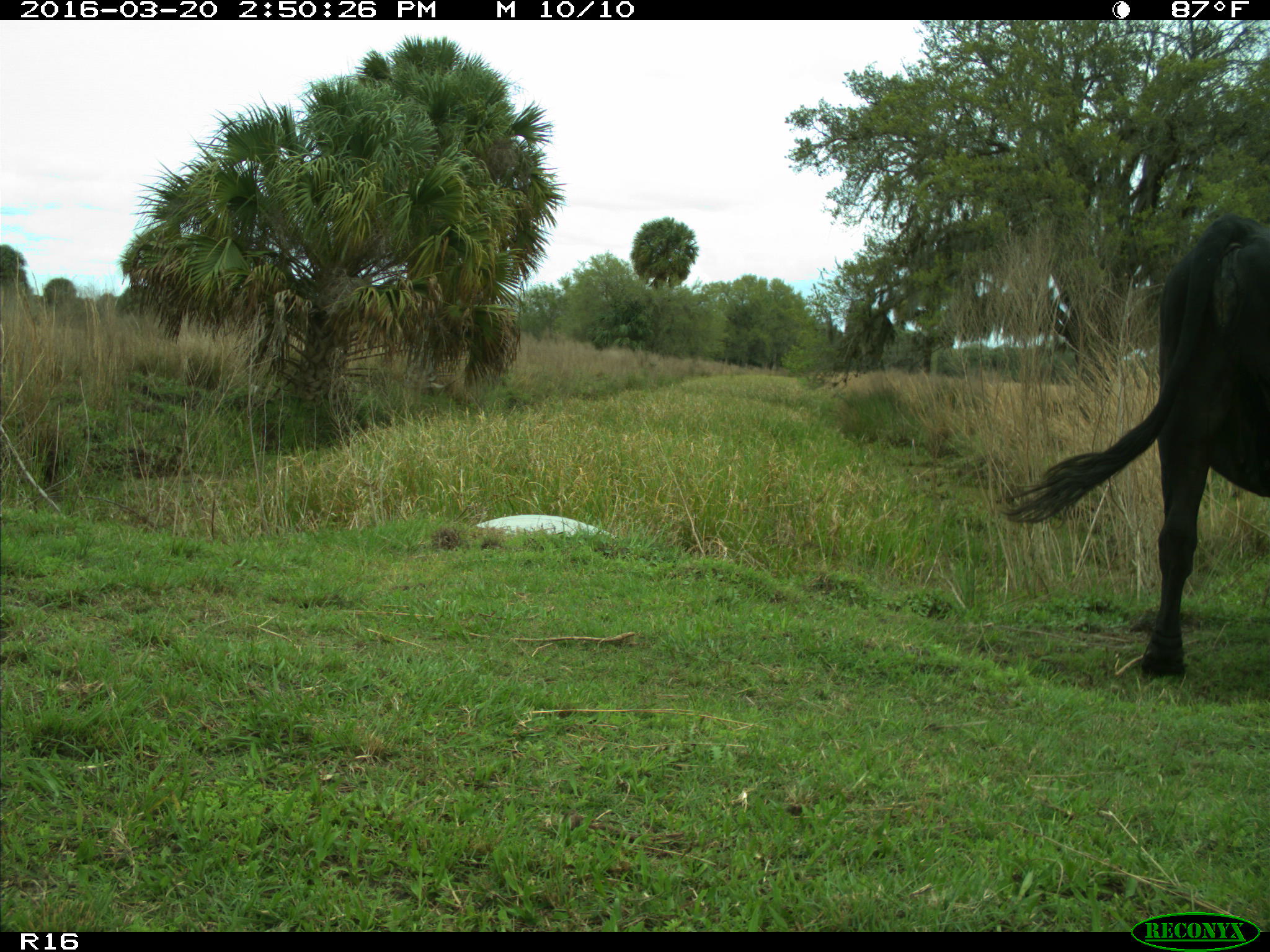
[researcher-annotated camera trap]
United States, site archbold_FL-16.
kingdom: Animalia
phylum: Chordata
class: Mammalia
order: Artiodactyla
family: Bovidae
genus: Bos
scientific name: Bos taurus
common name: domestic cow